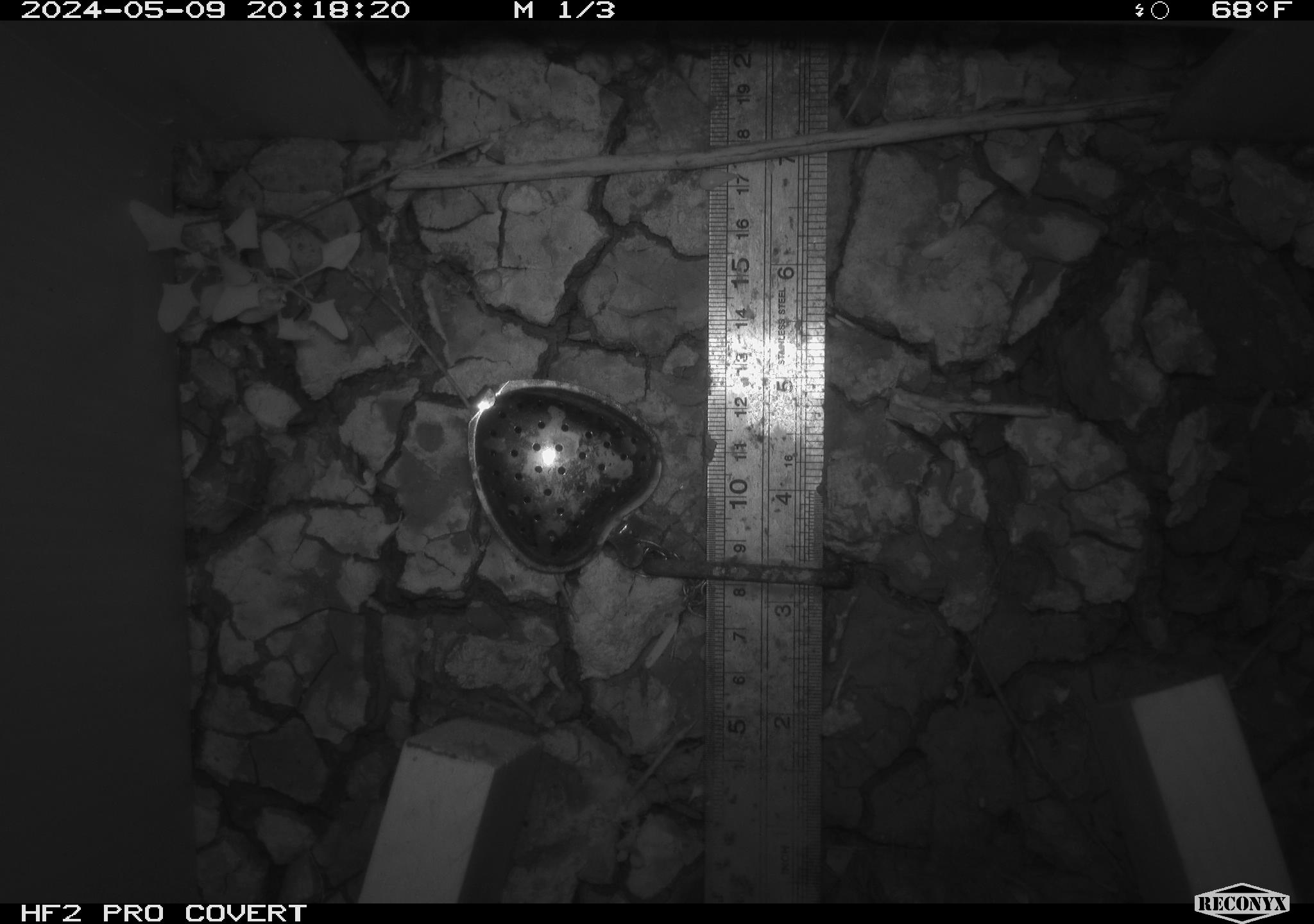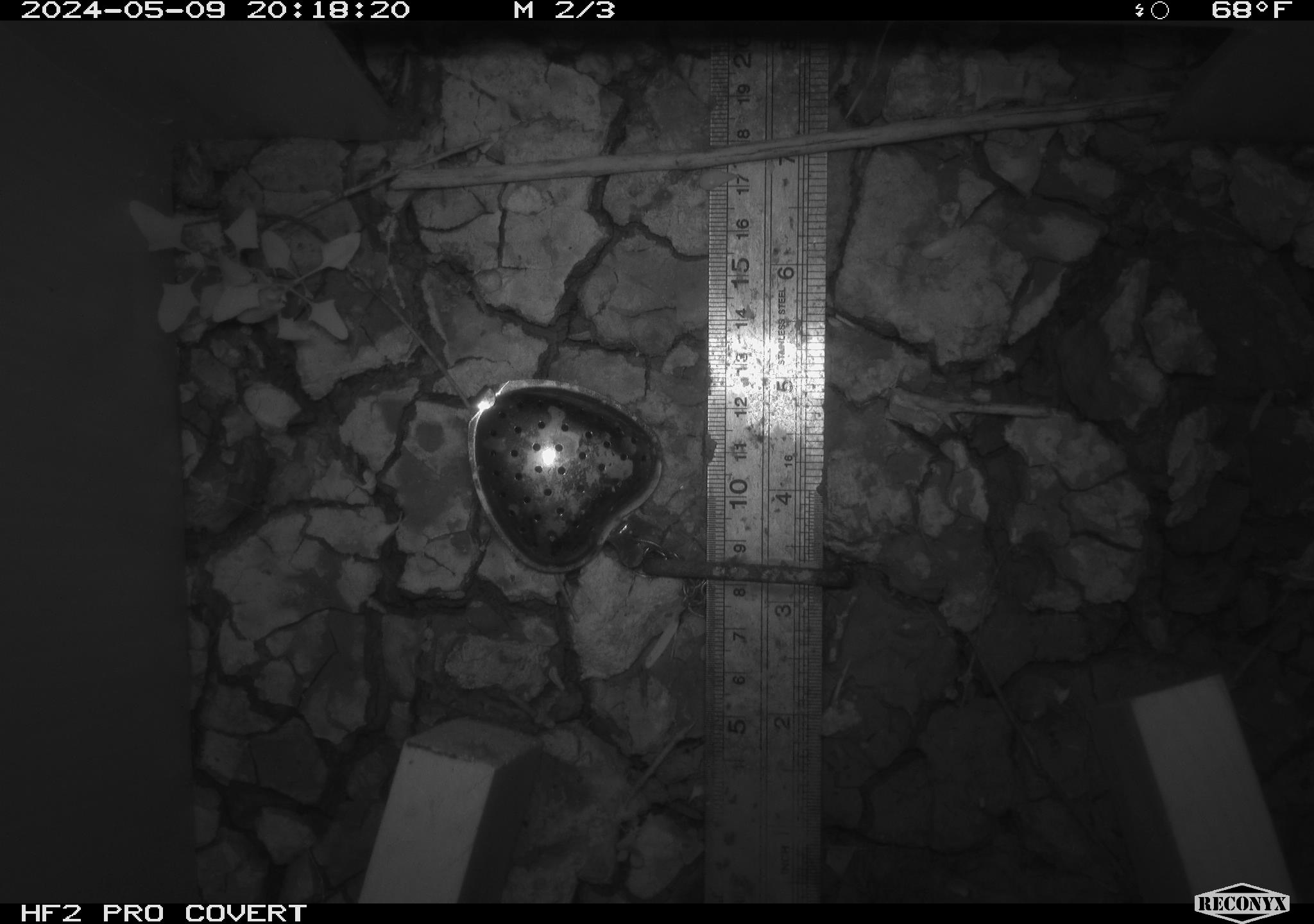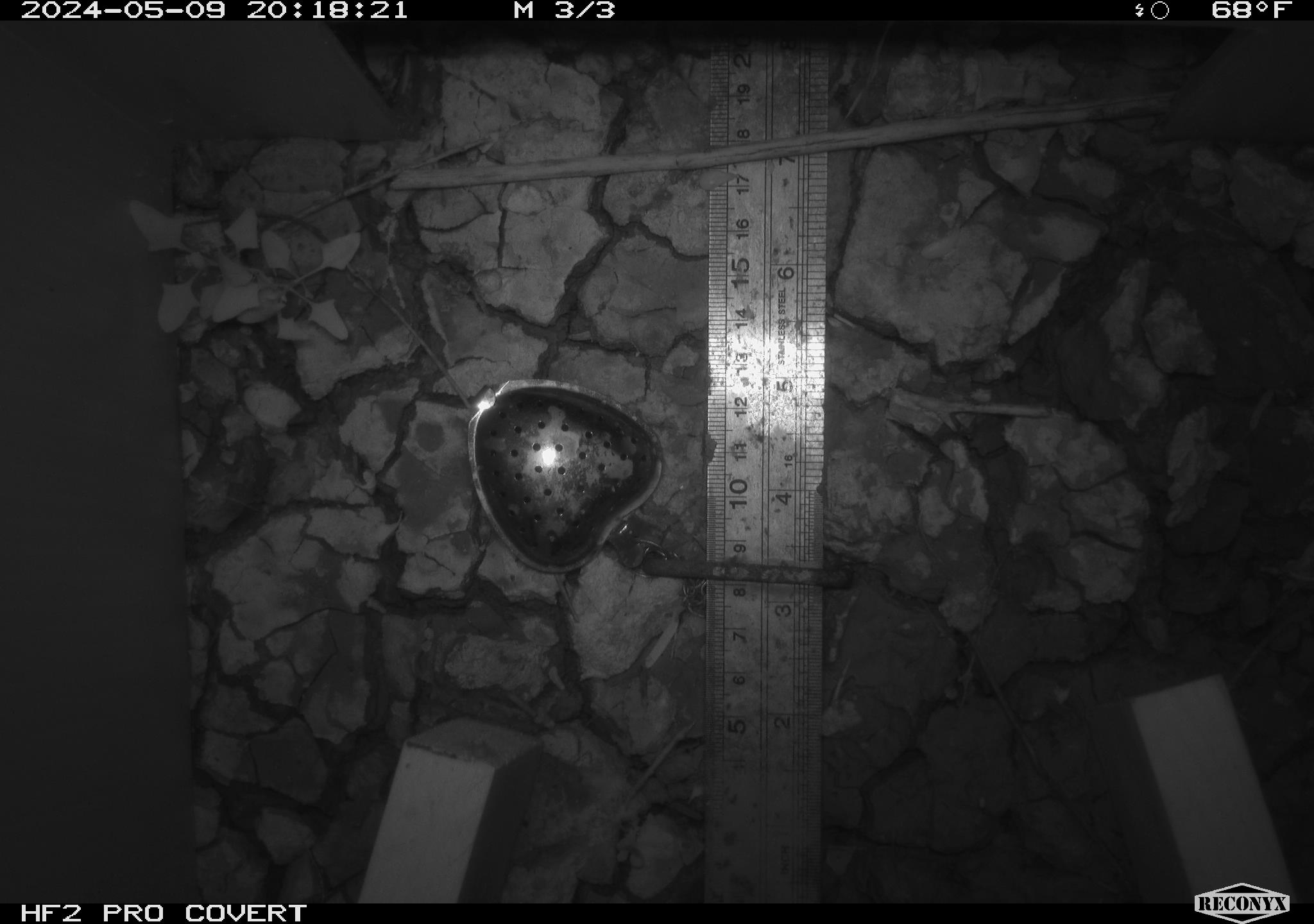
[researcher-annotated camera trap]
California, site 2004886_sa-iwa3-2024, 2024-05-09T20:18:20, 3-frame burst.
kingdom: Animalia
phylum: Chordata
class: Mammalia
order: Rodentia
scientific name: Rodentia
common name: mouse species